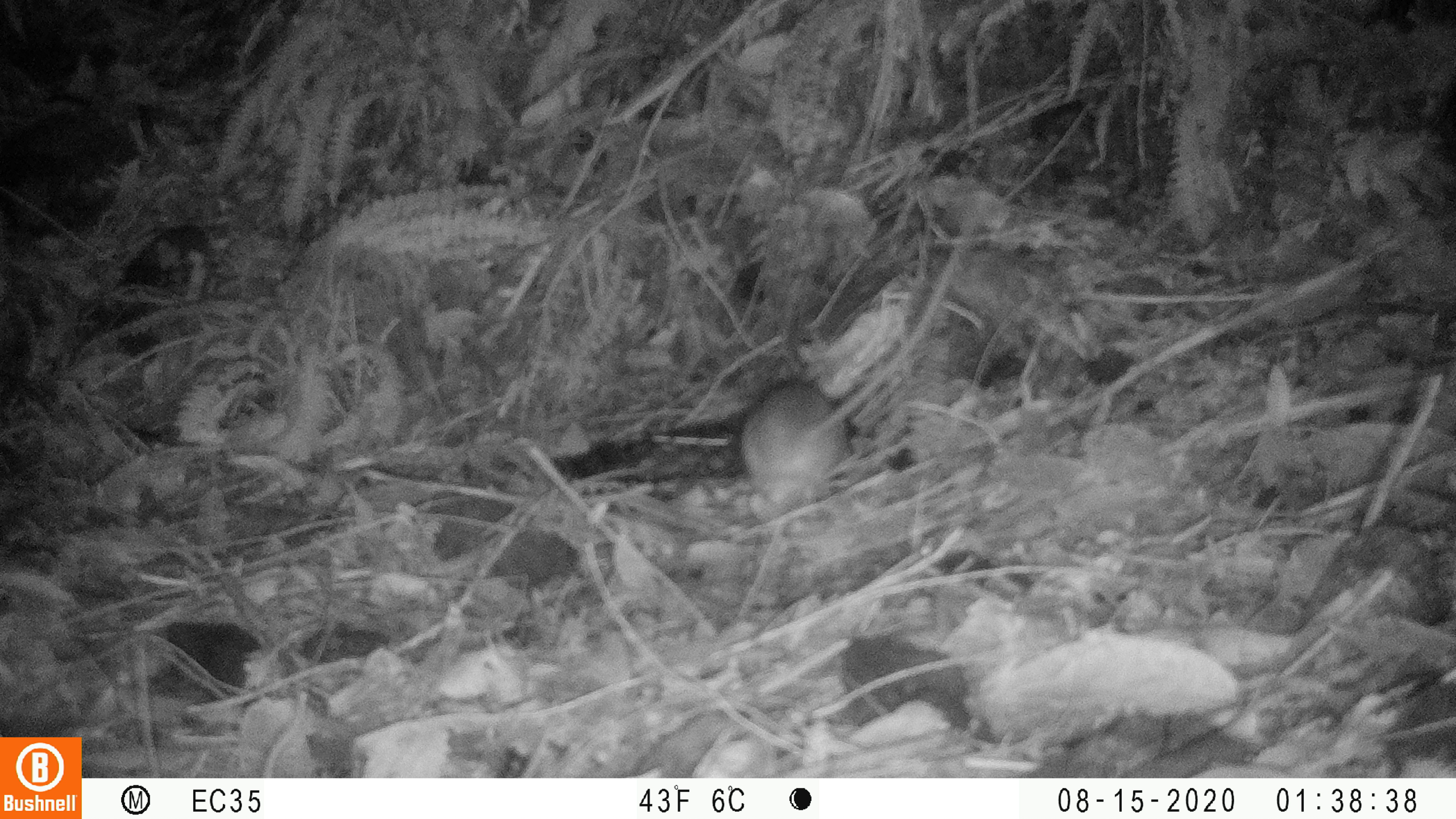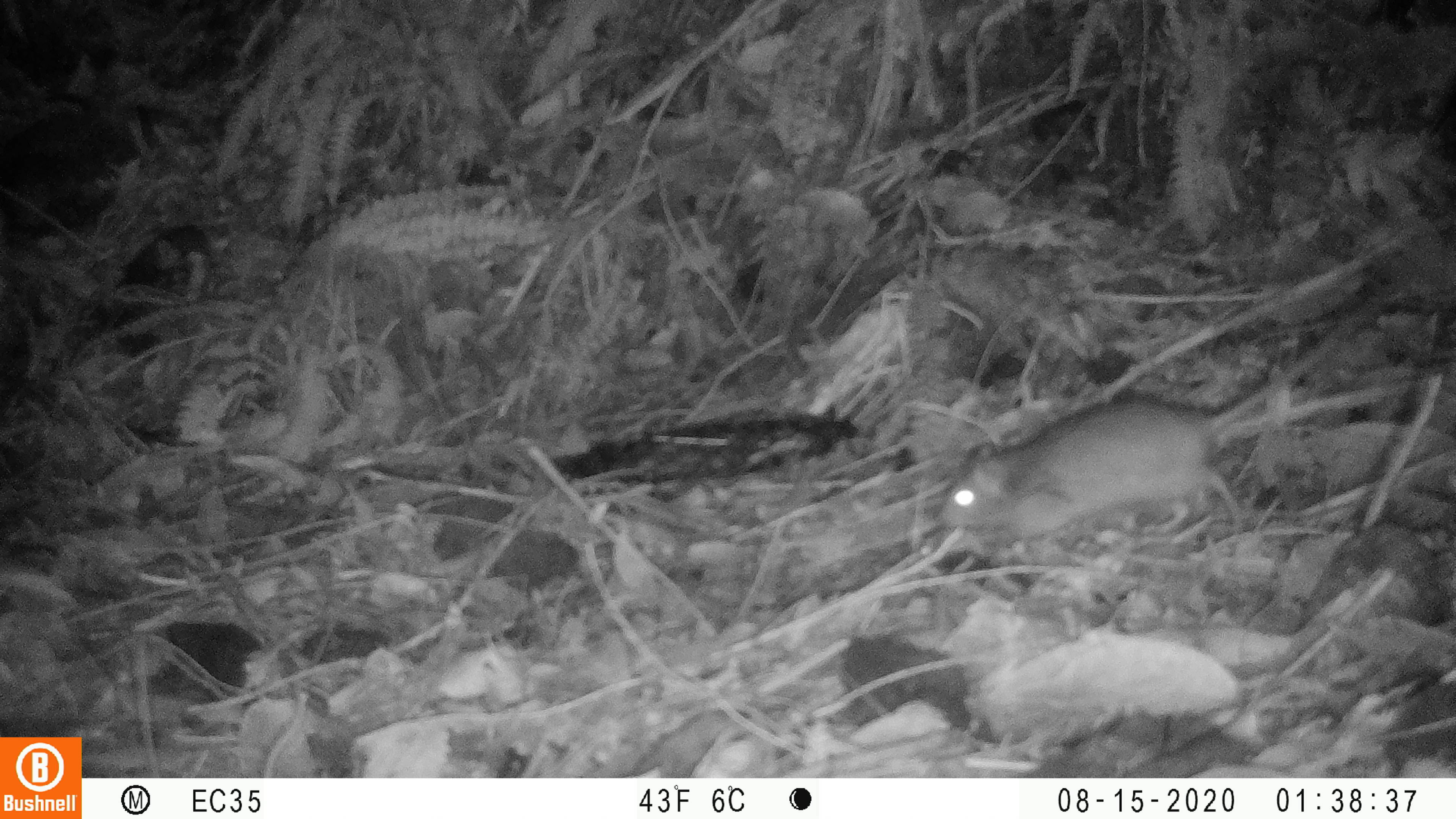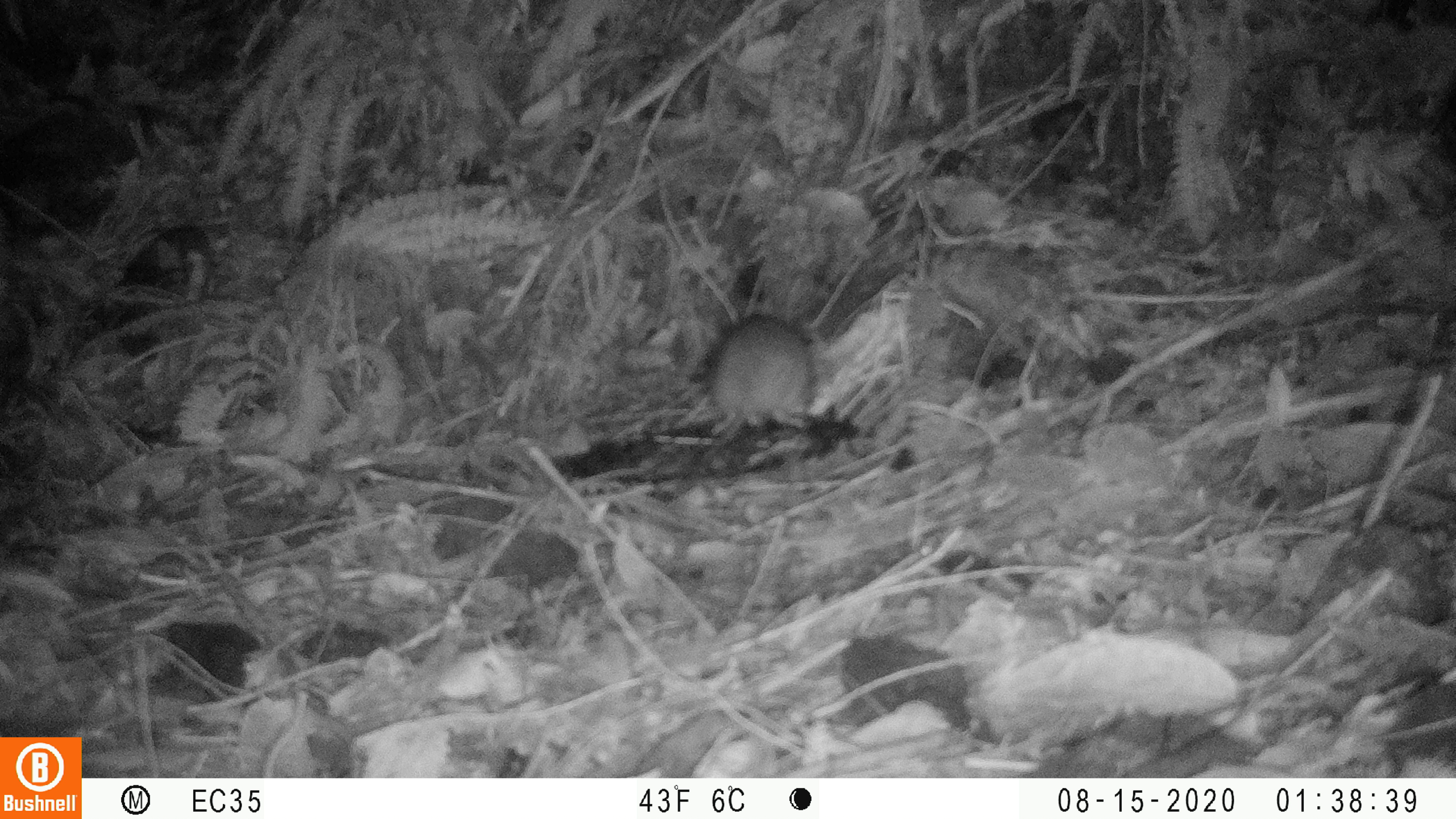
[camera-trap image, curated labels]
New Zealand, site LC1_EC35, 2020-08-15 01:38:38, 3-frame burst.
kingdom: Animalia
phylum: Chordata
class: Mammalia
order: Rodentia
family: Muridae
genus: Rattus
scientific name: Rattus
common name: rat